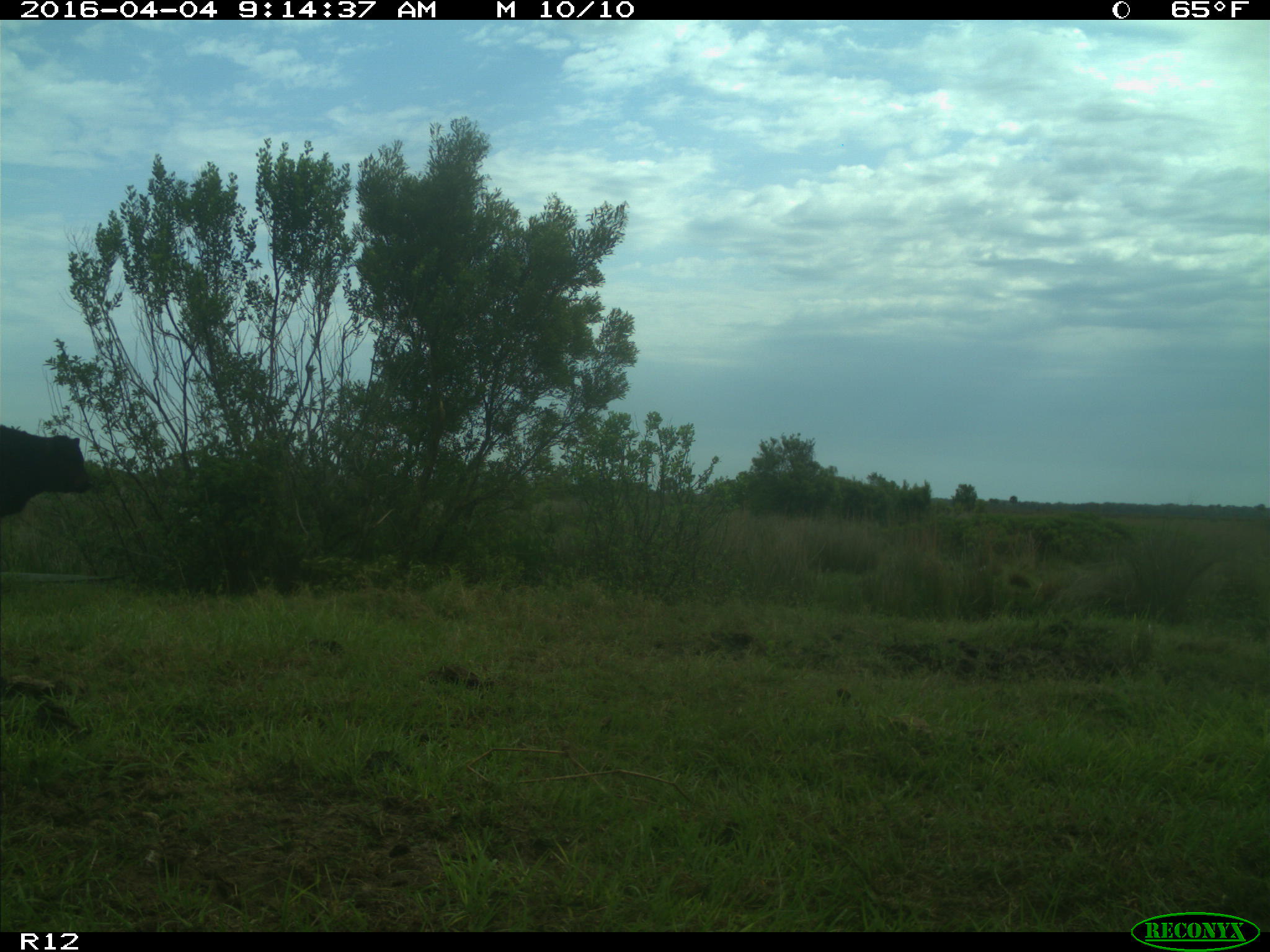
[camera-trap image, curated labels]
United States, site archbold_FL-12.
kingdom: Animalia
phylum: Chordata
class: Mammalia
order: Artiodactyla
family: Bovidae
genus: Bos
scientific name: Bos taurus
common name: domestic cow